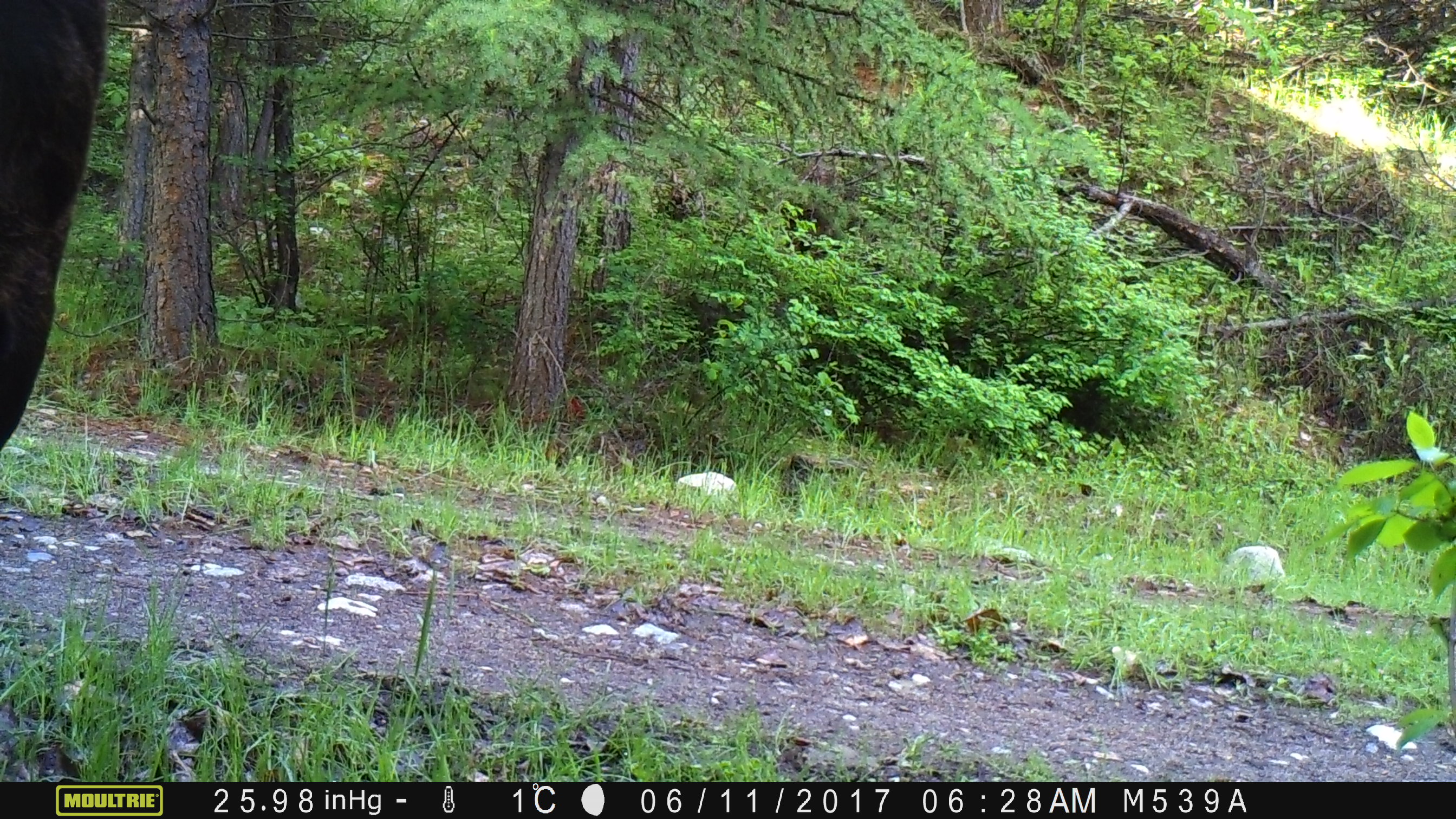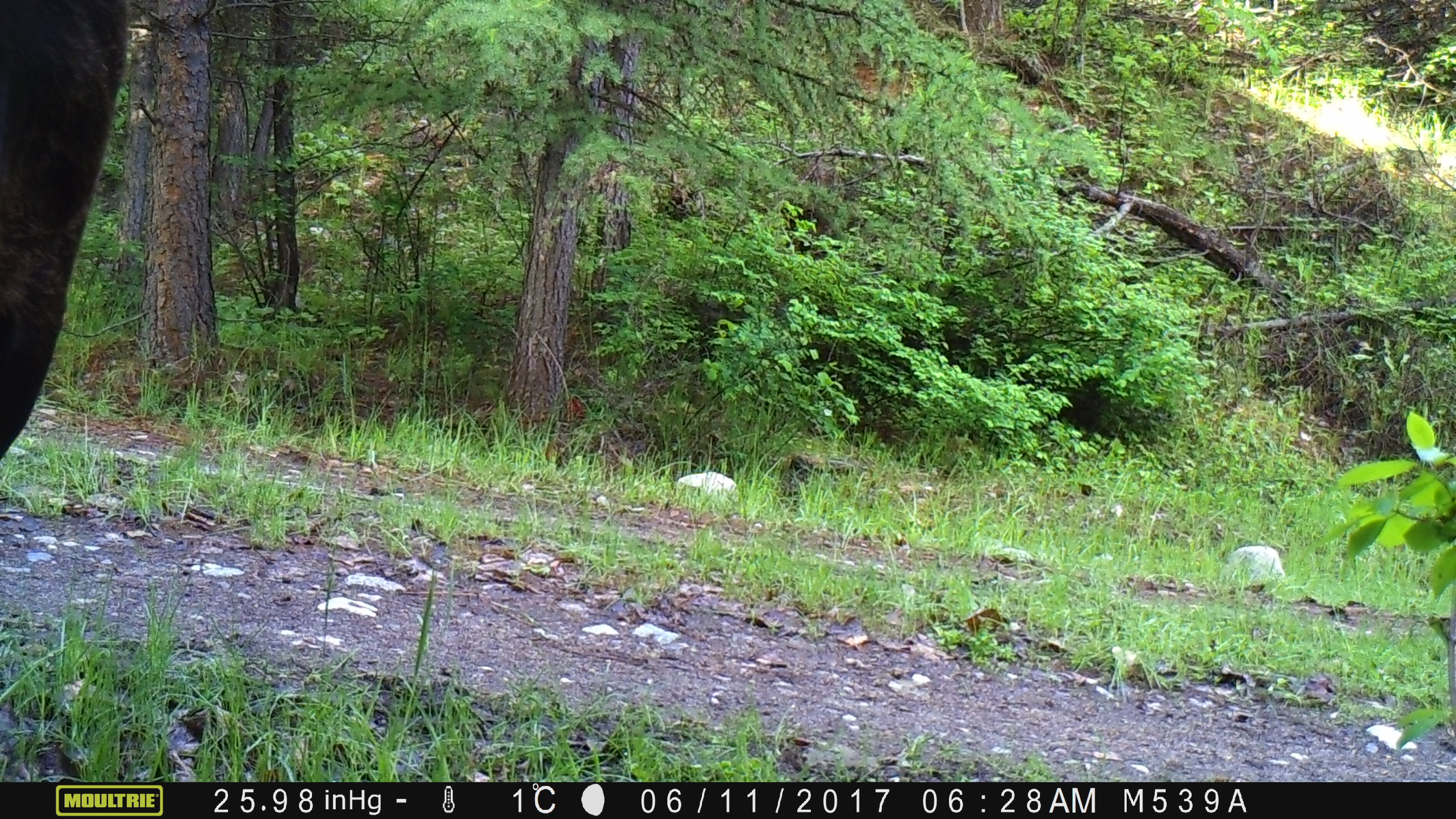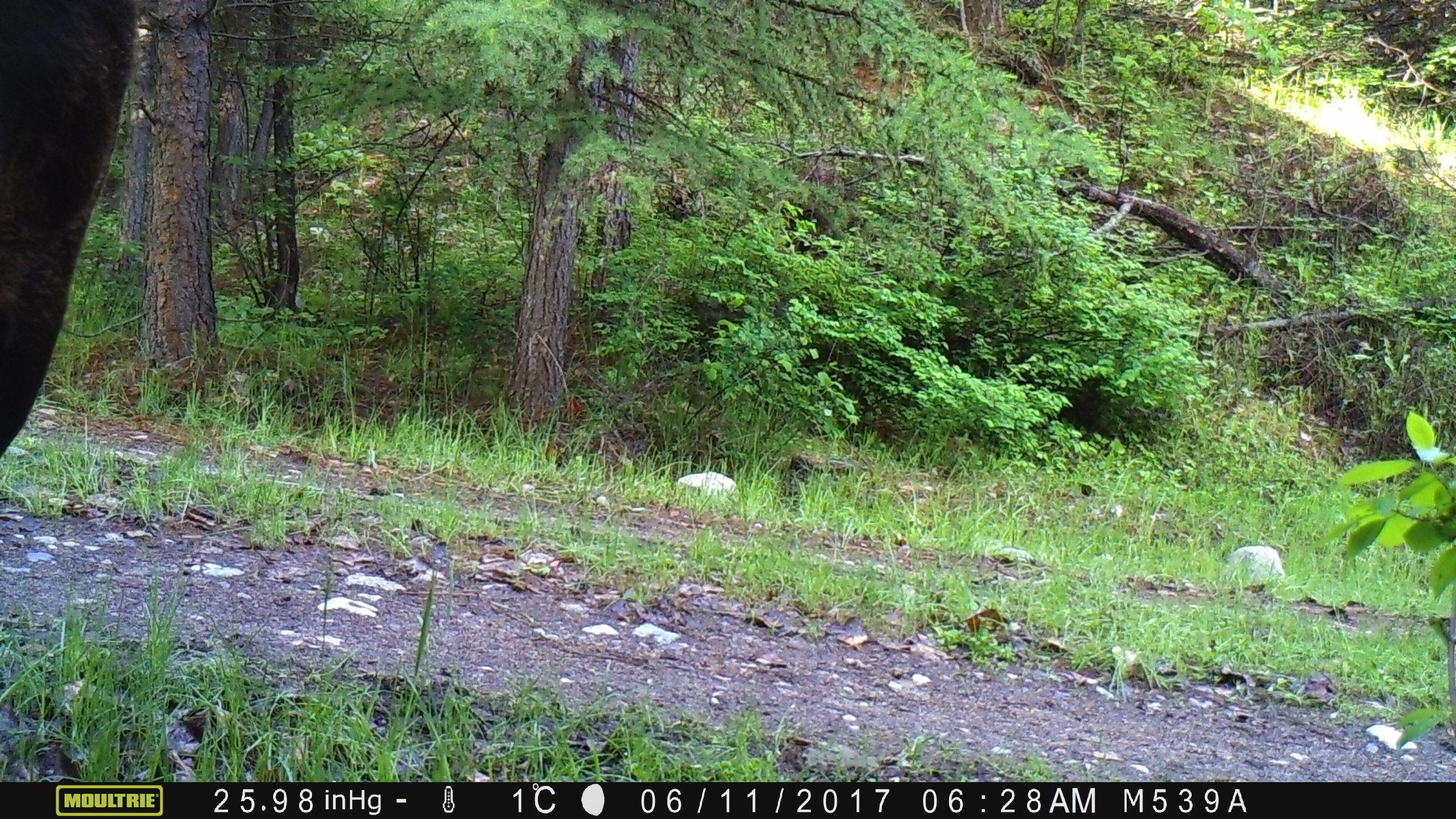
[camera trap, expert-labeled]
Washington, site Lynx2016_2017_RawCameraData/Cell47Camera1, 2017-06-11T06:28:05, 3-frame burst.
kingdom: Animalia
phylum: Chordata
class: Mammalia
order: Artiodactyla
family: Bovidae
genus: Bos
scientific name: Bos taurus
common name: domestic cattle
Domestic cattle (Bos taurus). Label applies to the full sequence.